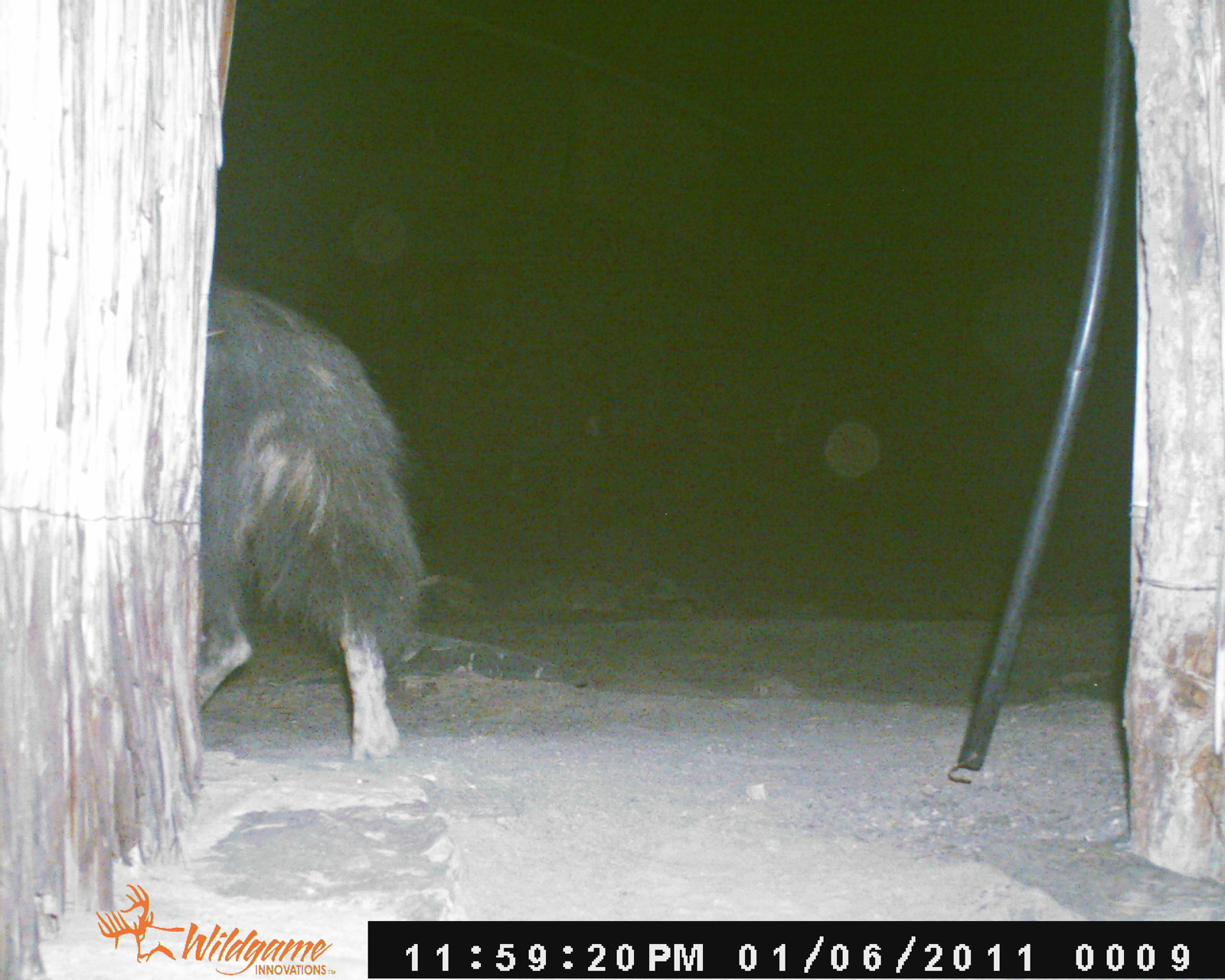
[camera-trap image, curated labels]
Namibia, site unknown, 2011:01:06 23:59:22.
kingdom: Animalia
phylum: Chordata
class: Mammalia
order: Carnivora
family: Hyaenidae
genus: Parahyaena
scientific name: Parahyaena brunnea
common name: brown hyena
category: hyaena brunnea